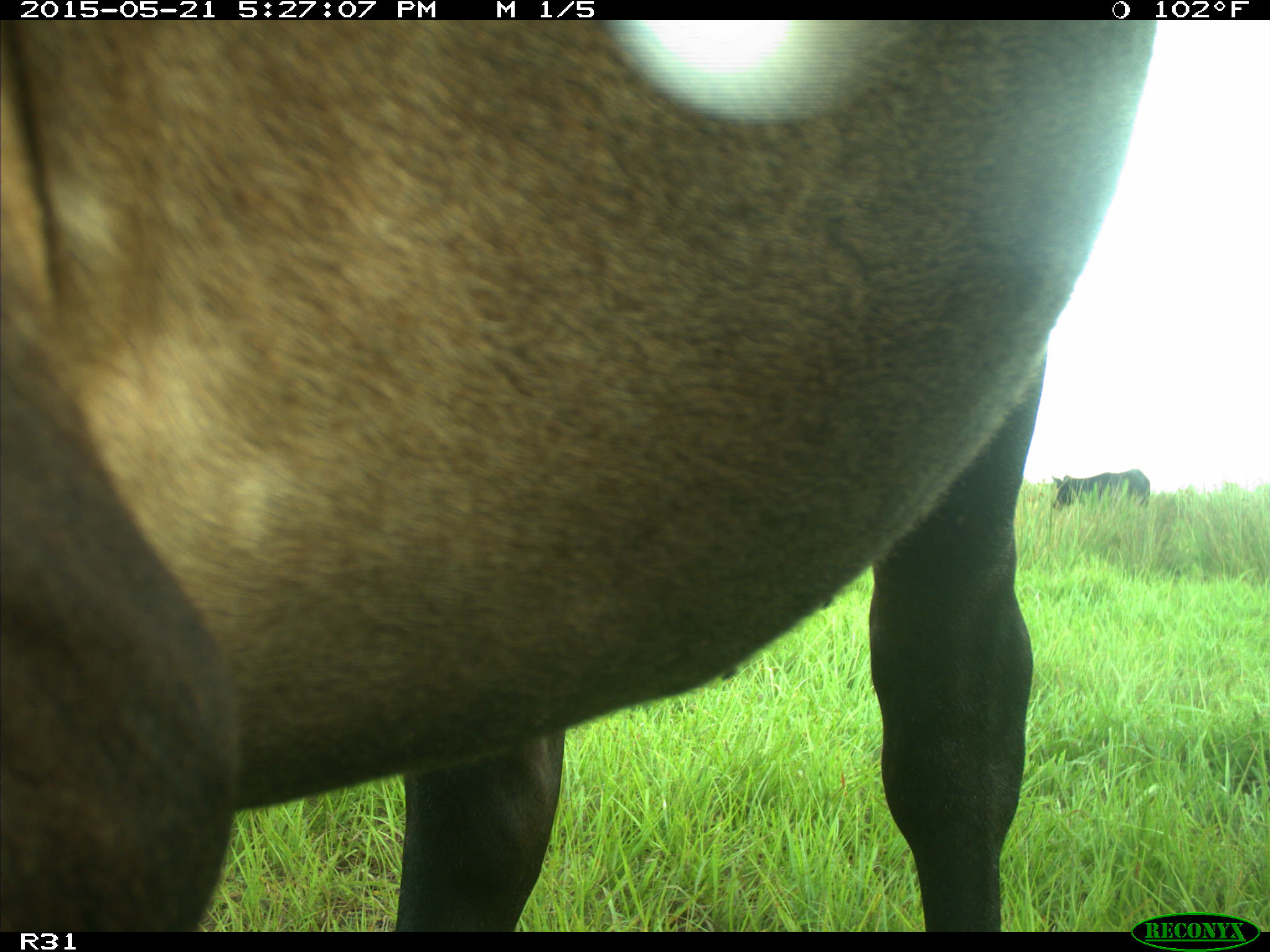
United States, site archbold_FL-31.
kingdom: Animalia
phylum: Chordata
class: Mammalia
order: Artiodactyla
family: Bovidae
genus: Bos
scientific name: Bos taurus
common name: domestic cow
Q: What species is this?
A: Bos taurus (domestic cow).